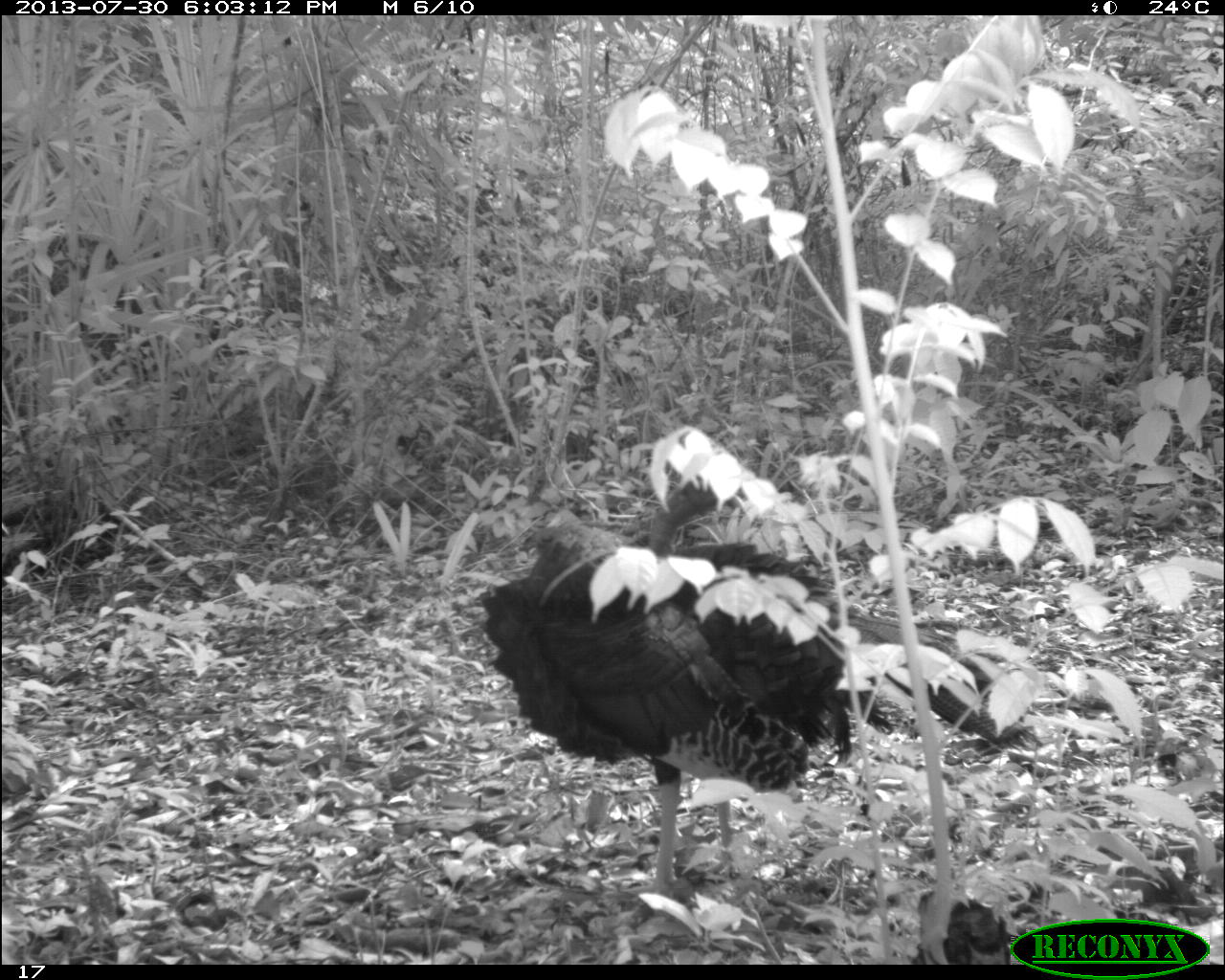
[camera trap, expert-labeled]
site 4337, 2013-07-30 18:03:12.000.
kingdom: Animalia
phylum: Chordata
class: Aves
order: Galliformes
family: Phasianidae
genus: Meleagris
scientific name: Meleagris ocellata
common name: ocellated turkey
Meleagris ocellata (ocellated turkey), count 2.